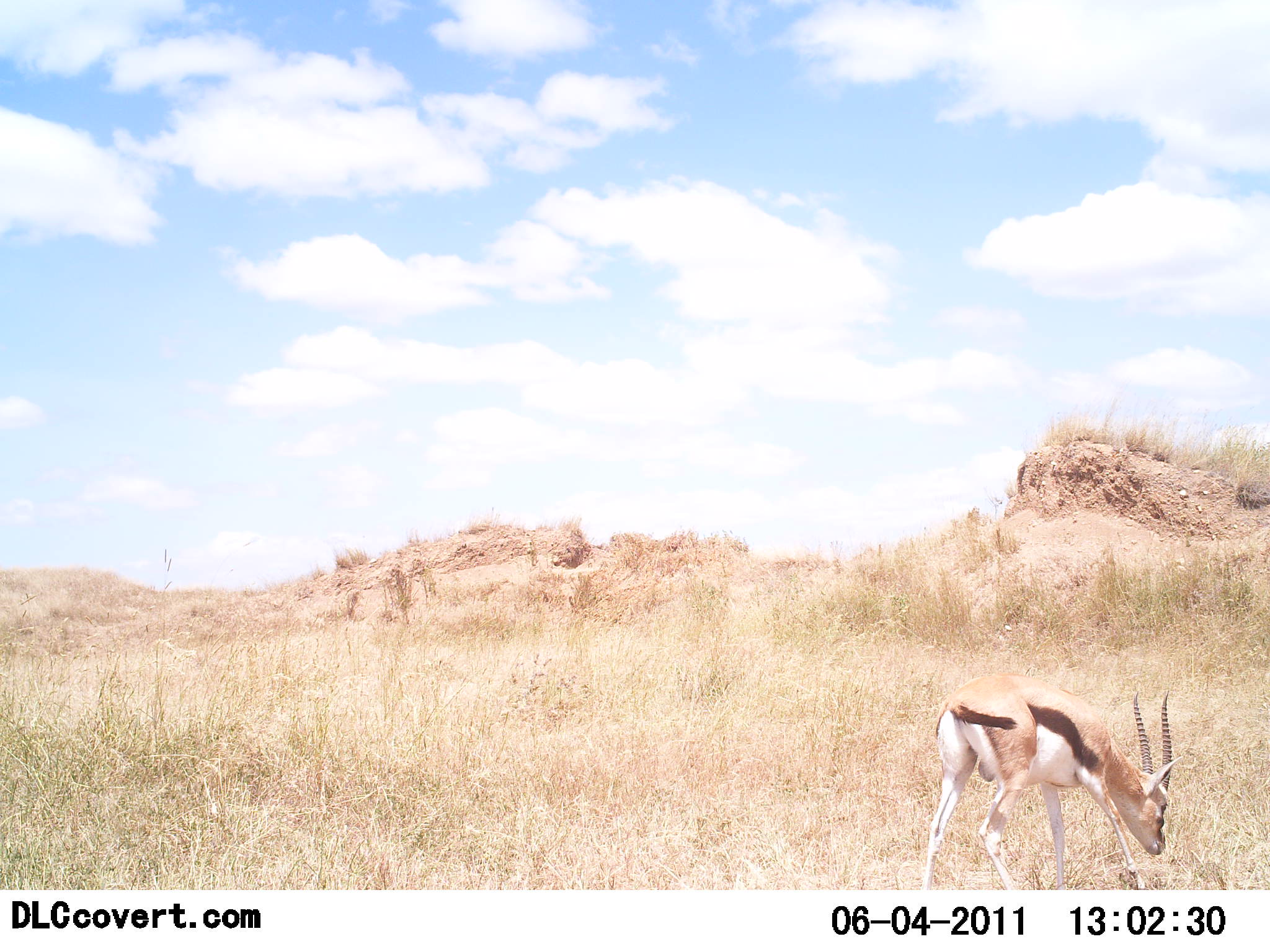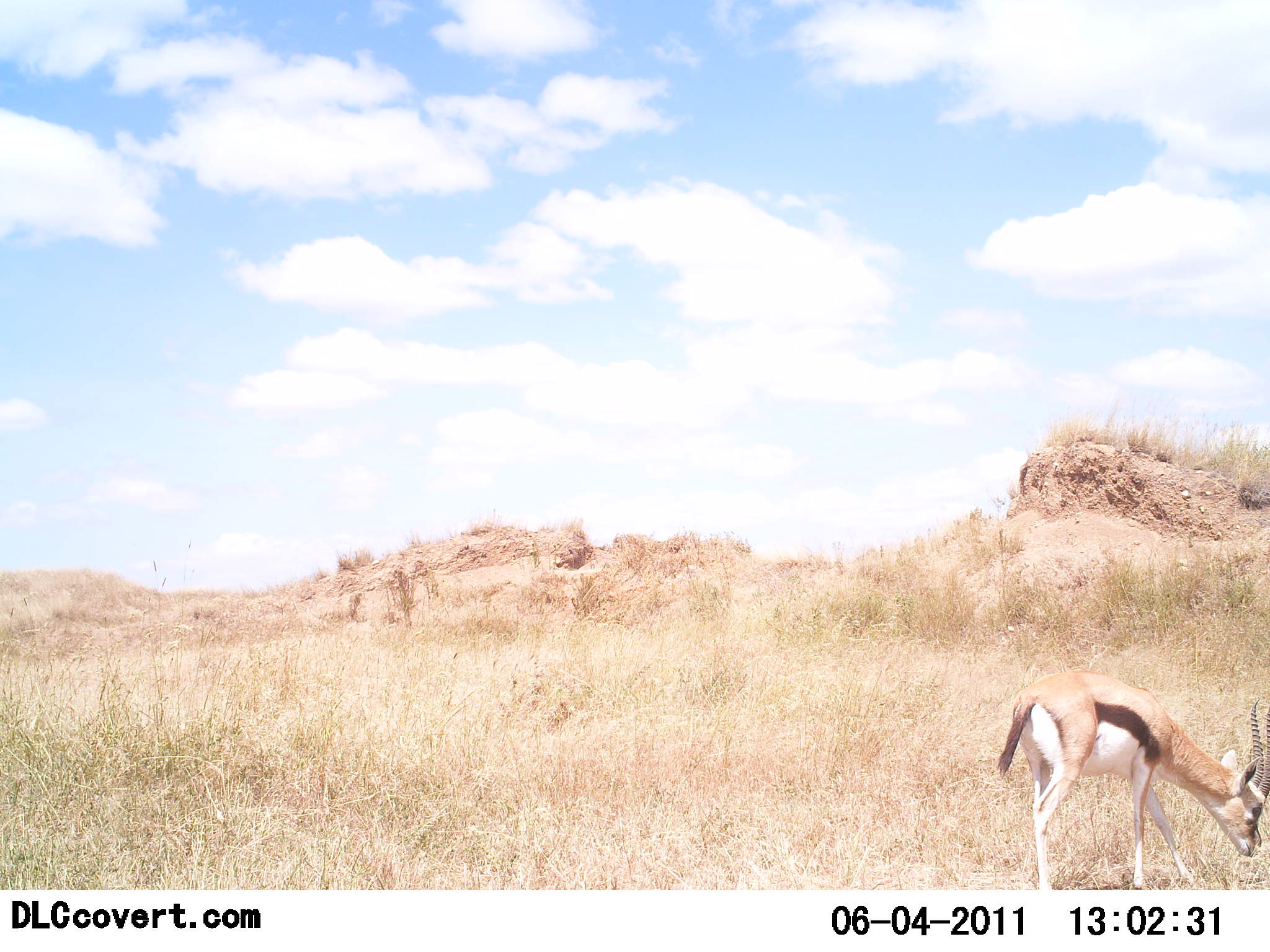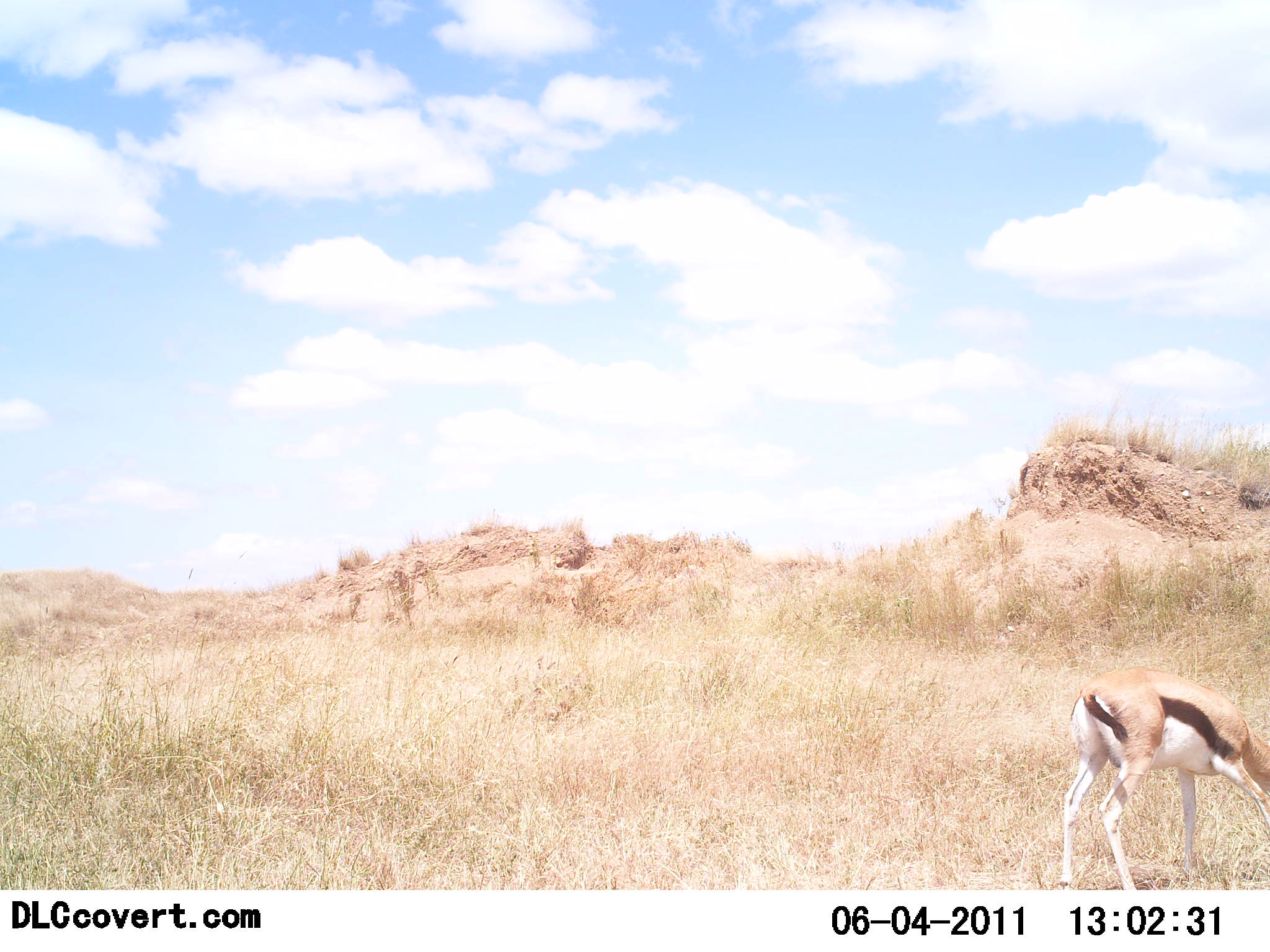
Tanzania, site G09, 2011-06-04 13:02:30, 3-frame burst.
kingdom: Animalia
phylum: Chordata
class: Mammalia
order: Artiodactyla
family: Bovidae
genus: Eudorcas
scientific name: Eudorcas thomsonii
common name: thomson's gazelle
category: gazellethomsons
Gazellethomsons (thomson's gazelle) (Eudorcas thomsonii), count 1. Behavior (volunteer vote fractions): standing 9%, resting 0%, moving 27%, interacting 0%. Young present (vote fraction): 0%. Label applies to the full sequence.